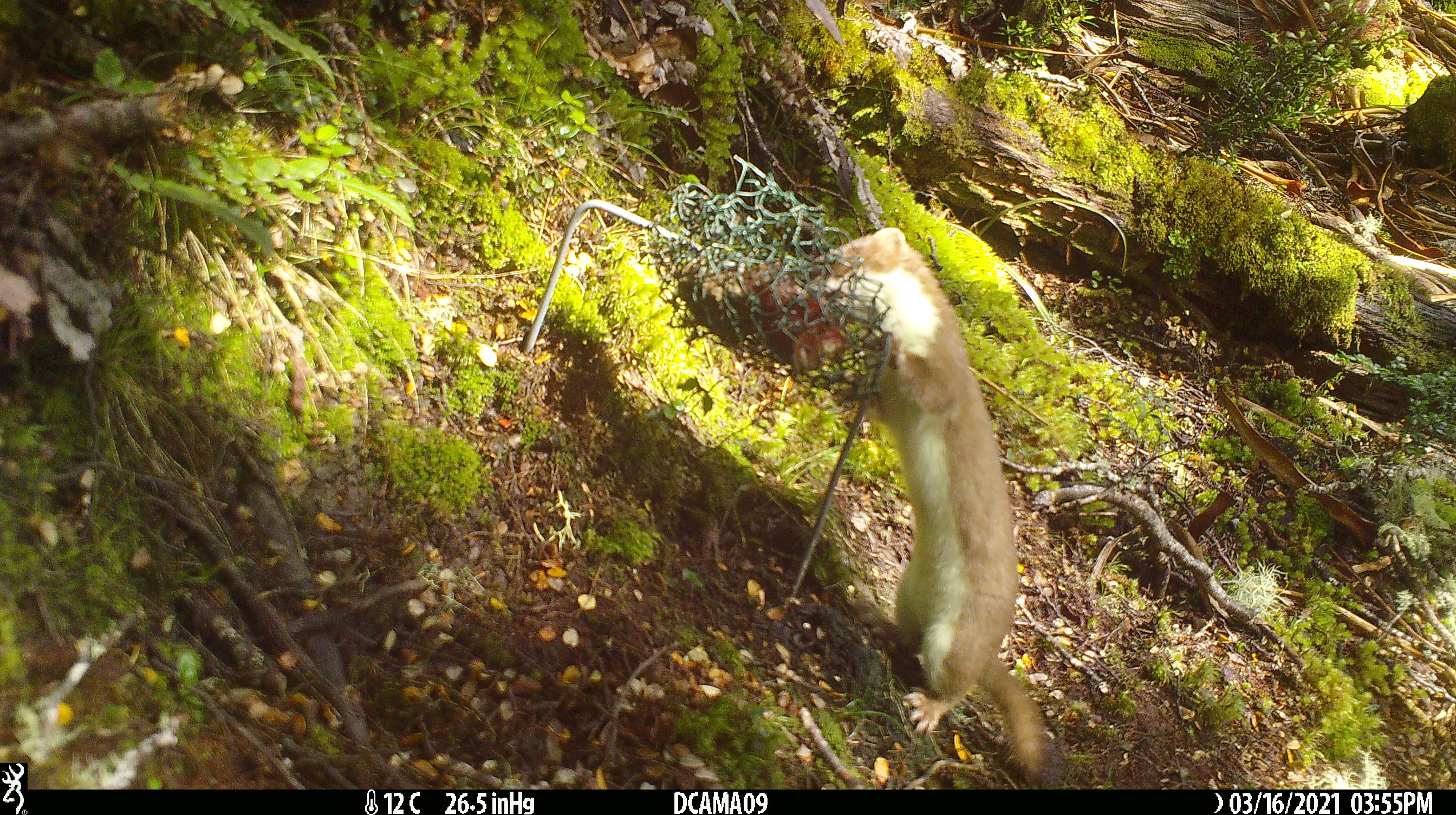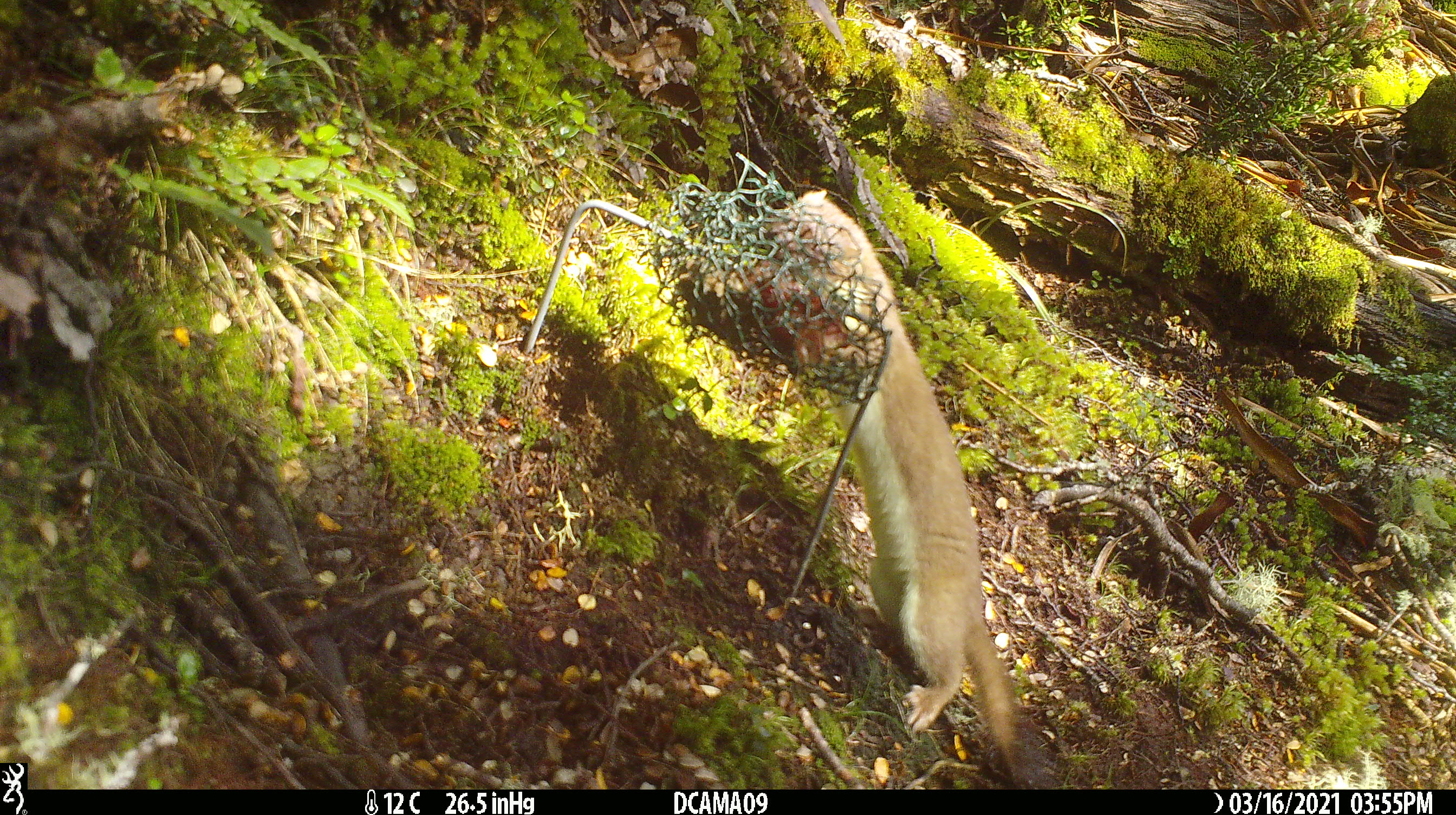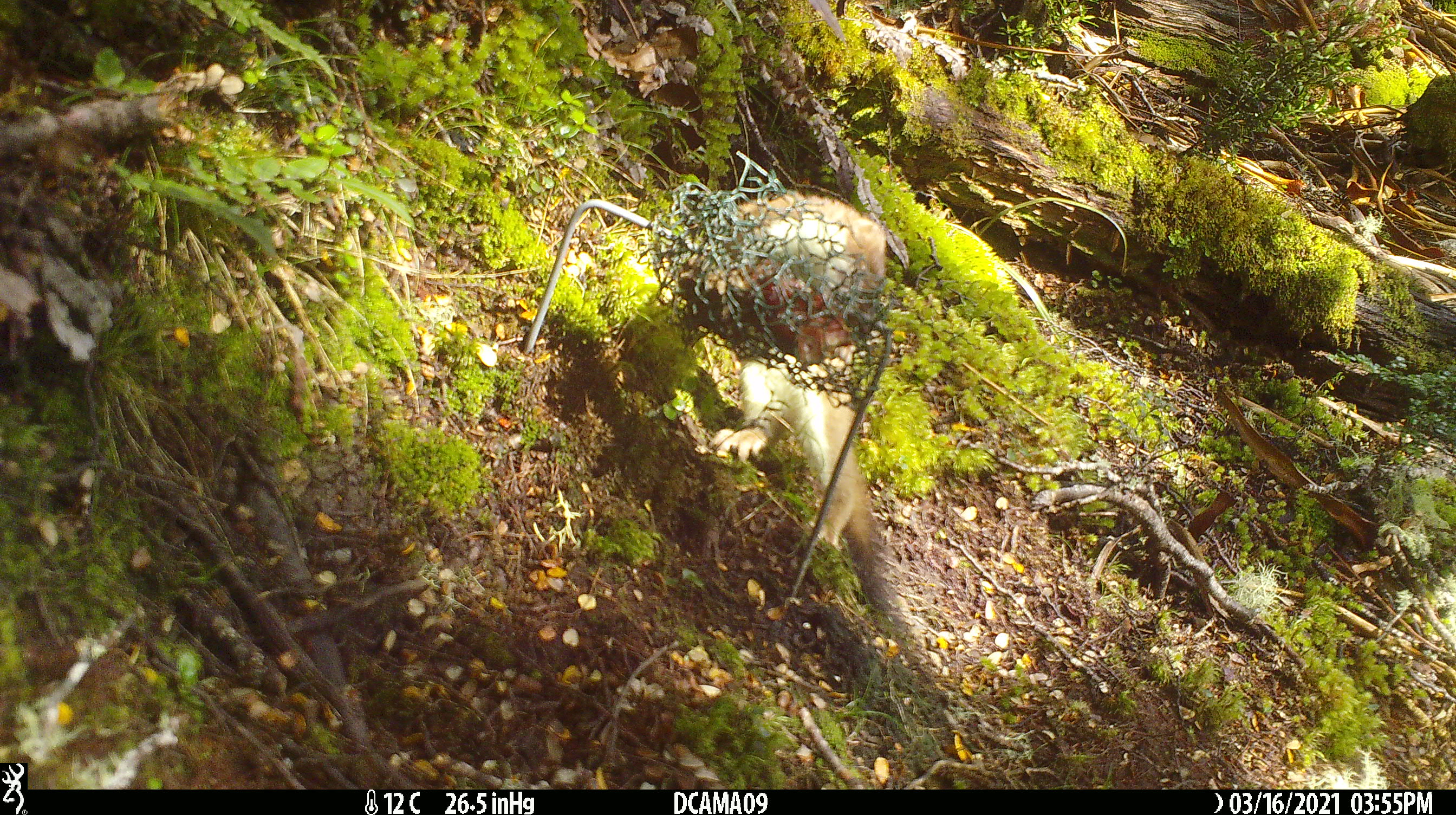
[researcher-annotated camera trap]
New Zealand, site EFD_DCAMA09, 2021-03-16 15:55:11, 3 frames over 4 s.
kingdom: Animalia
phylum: Chordata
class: Mammalia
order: Carnivora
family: Mustelidae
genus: Mustela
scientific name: Mustela erminea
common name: stoat